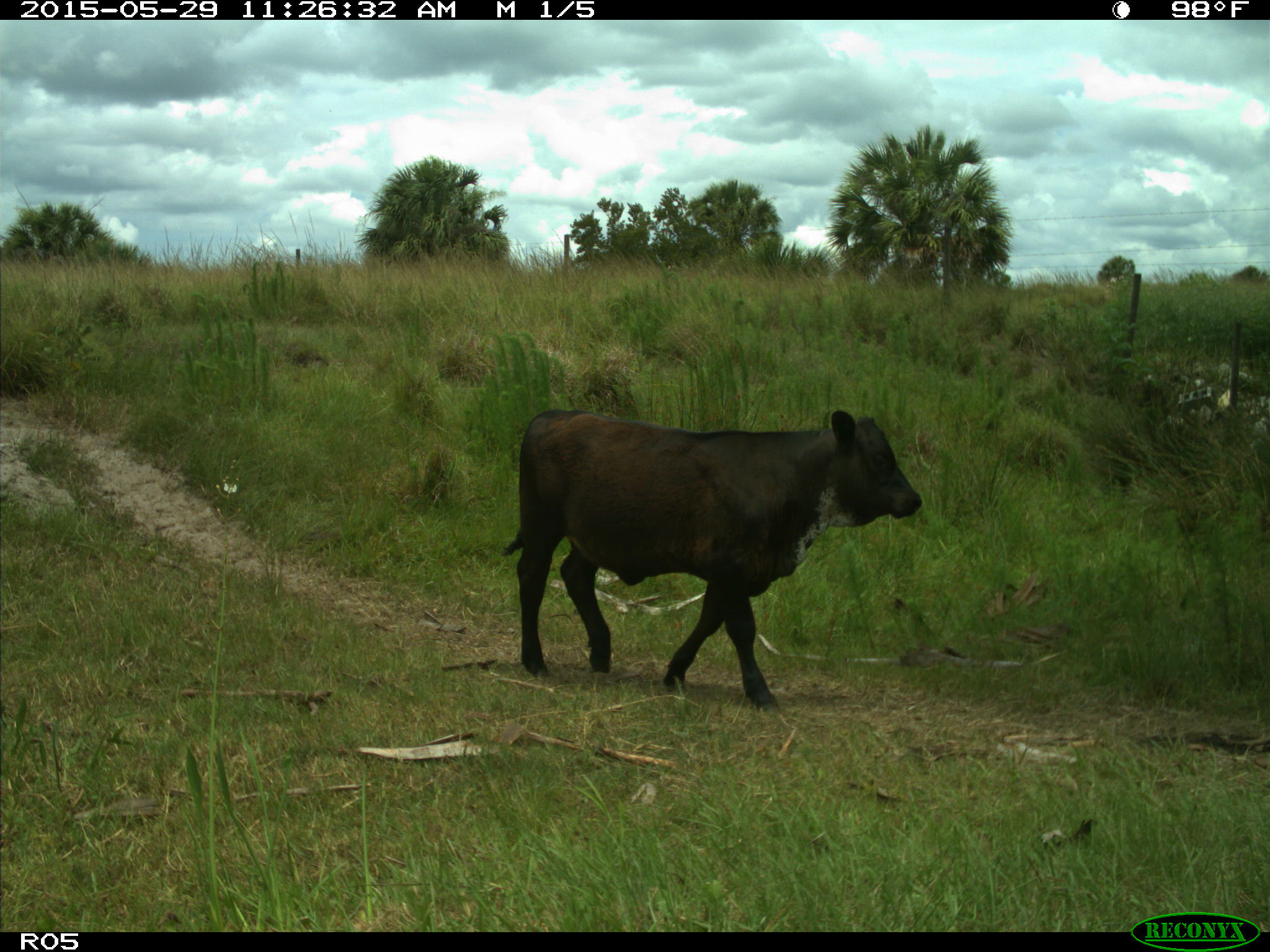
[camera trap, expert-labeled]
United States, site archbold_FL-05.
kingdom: Animalia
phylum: Chordata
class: Mammalia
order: Artiodactyla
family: Bovidae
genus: Bos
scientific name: Bos taurus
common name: domestic cow